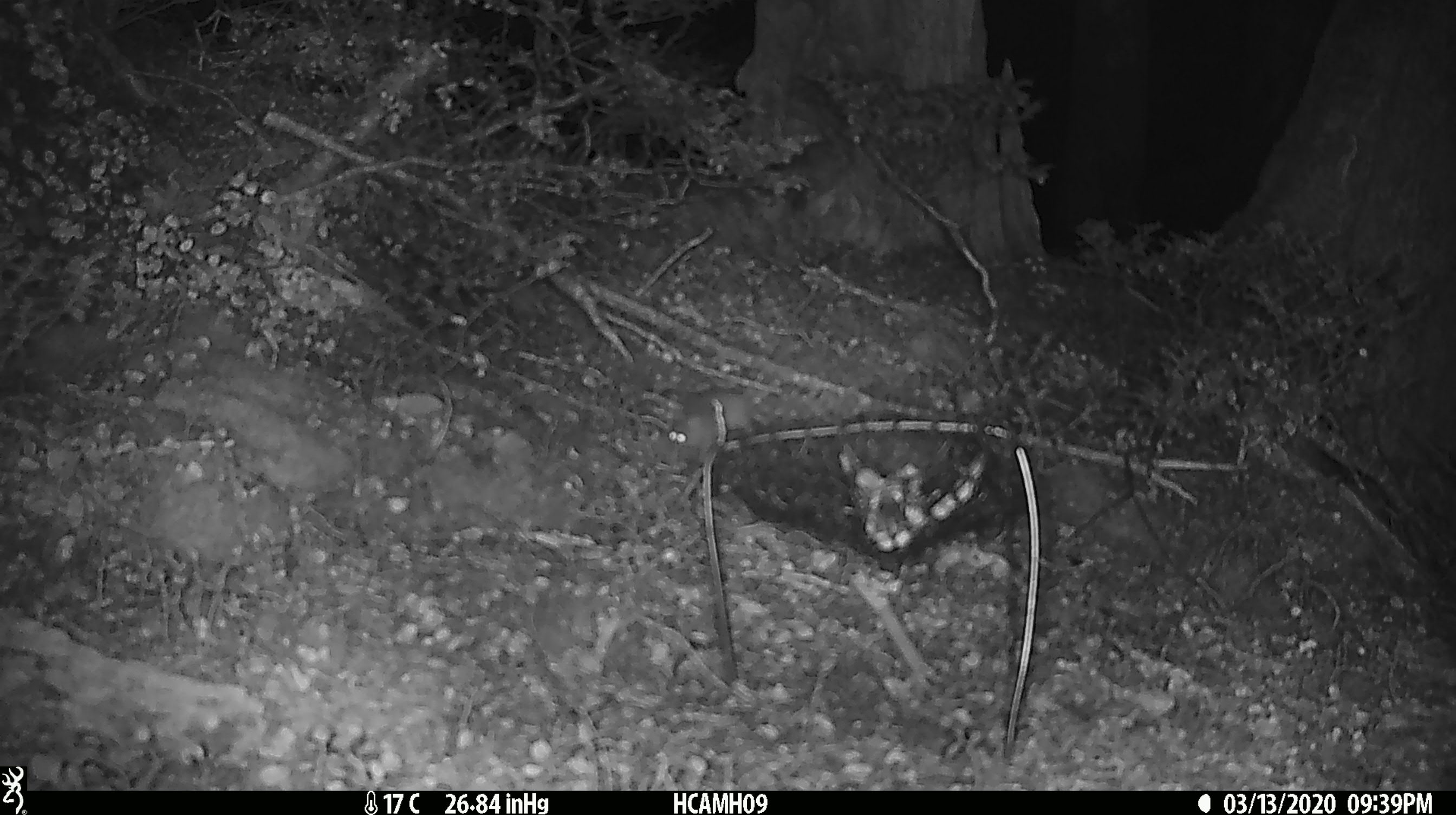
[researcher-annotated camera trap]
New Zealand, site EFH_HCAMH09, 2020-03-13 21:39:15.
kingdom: Animalia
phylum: Chordata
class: Mammalia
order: Rodentia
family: Muridae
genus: Mus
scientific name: Mus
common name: mouse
Mouse (Mus).